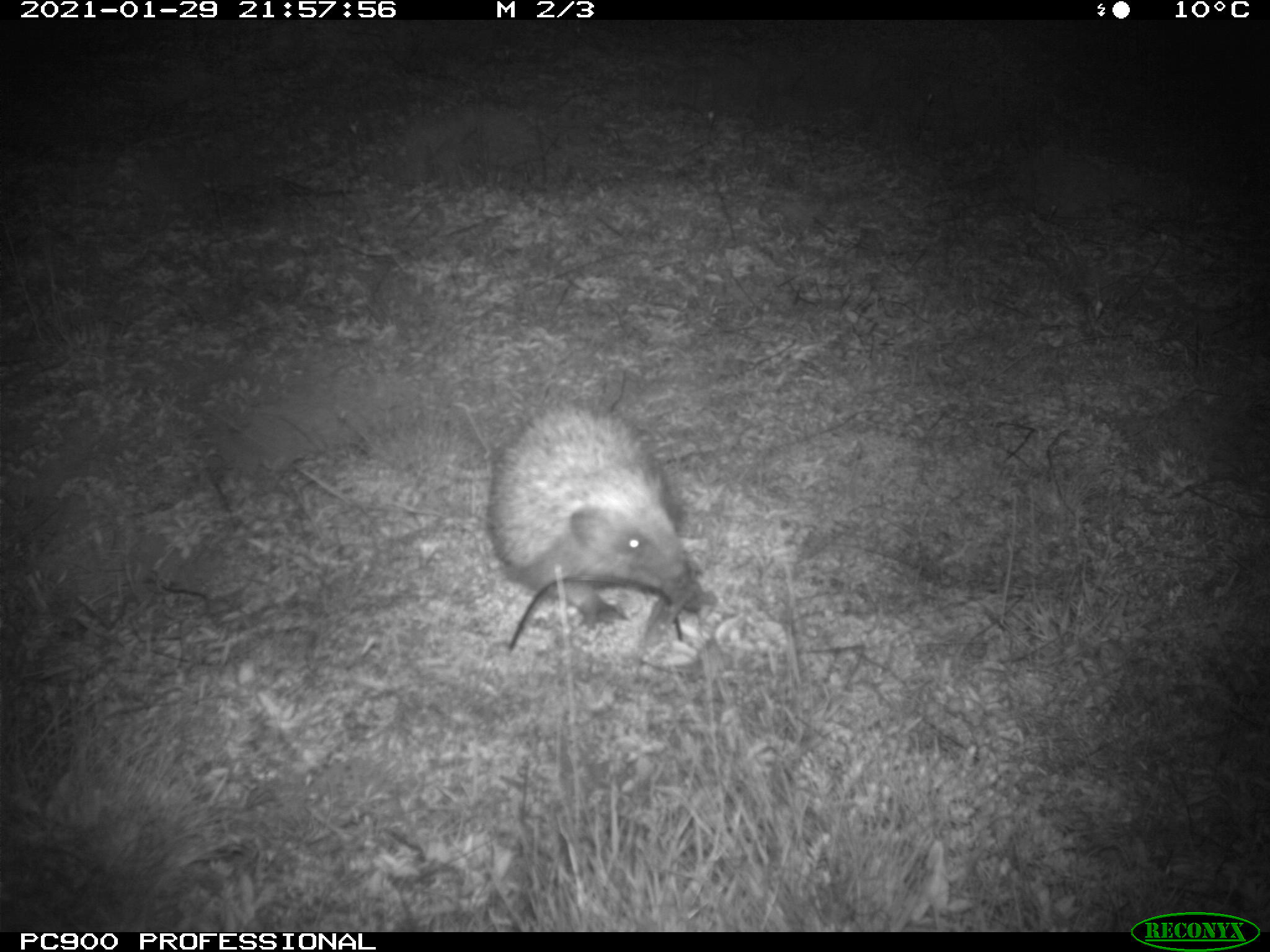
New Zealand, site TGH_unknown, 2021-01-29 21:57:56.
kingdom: Animalia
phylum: Chordata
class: Mammalia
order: Eulipotyphla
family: Erinaceidae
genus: Erinaceus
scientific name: Erinaceus europaeus europaeus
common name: european hedgehog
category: hedgehog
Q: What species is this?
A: Hedgehog (european hedgehog) (Erinaceus europaeus europaeus).